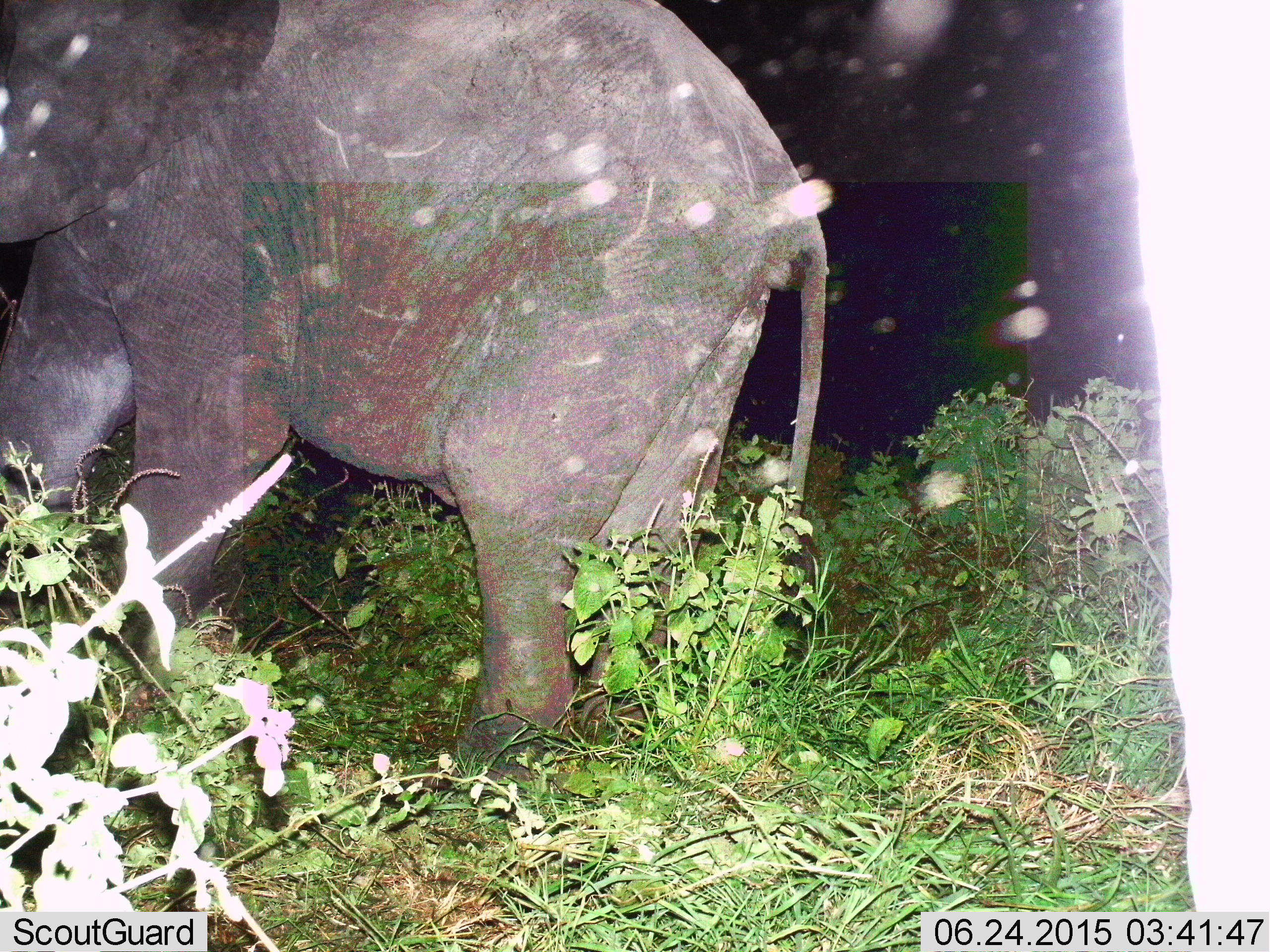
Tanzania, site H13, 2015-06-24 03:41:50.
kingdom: Animalia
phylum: Chordata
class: Mammalia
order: Proboscidea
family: Elephantidae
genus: Loxodonta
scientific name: Loxodonta africana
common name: african bush elephant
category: elephant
Elephant (african bush elephant) (Loxodonta africana), count 1. Behavior (volunteer vote fractions): standing 60%, resting 0%, moving 60%, interacting 0%. Young present (vote fraction): 40%. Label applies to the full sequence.